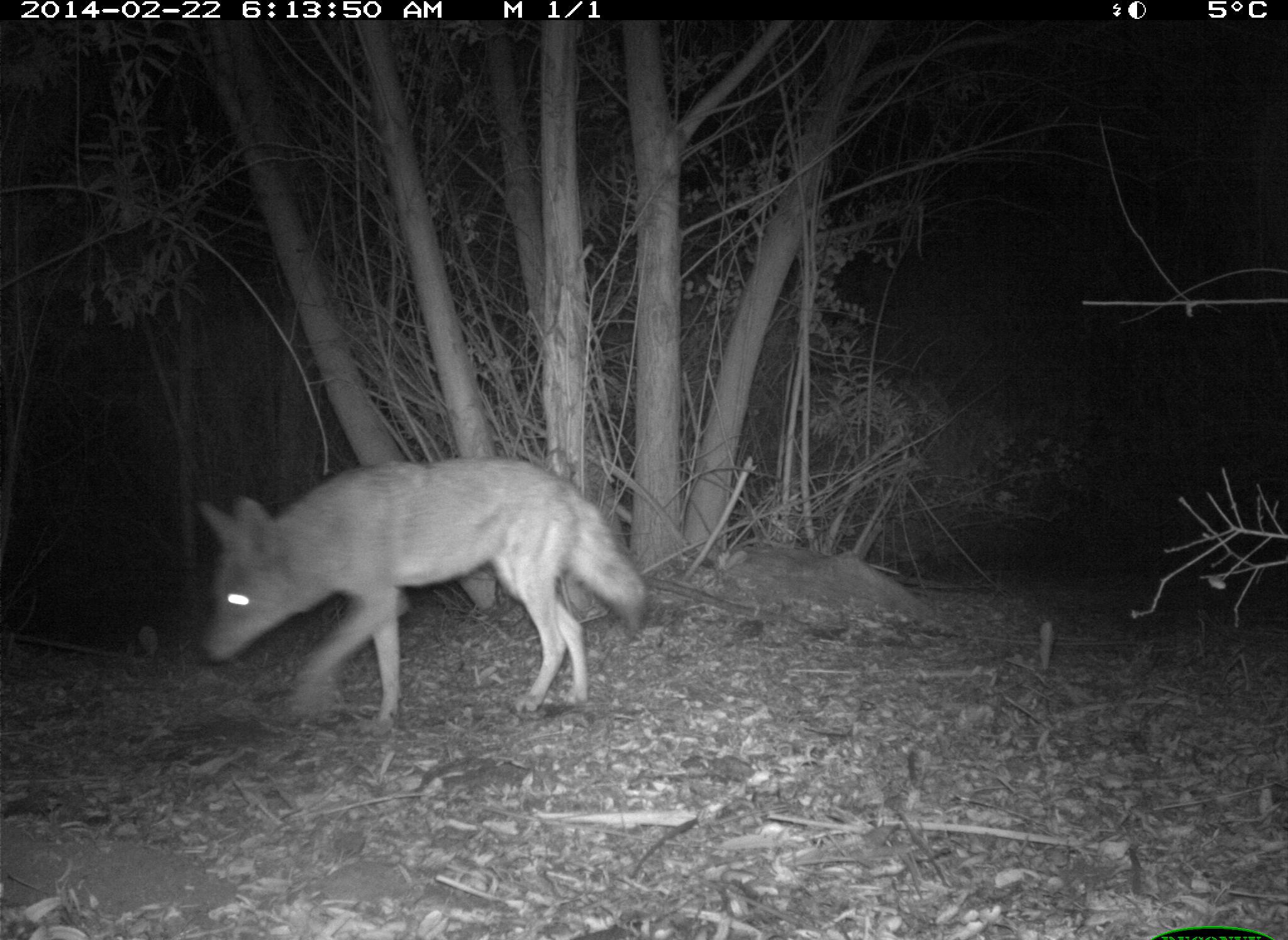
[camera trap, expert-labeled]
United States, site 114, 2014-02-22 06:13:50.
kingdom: Animalia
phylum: Chordata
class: Mammalia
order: Carnivora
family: Canidae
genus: Canis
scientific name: Canis latrans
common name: coyote